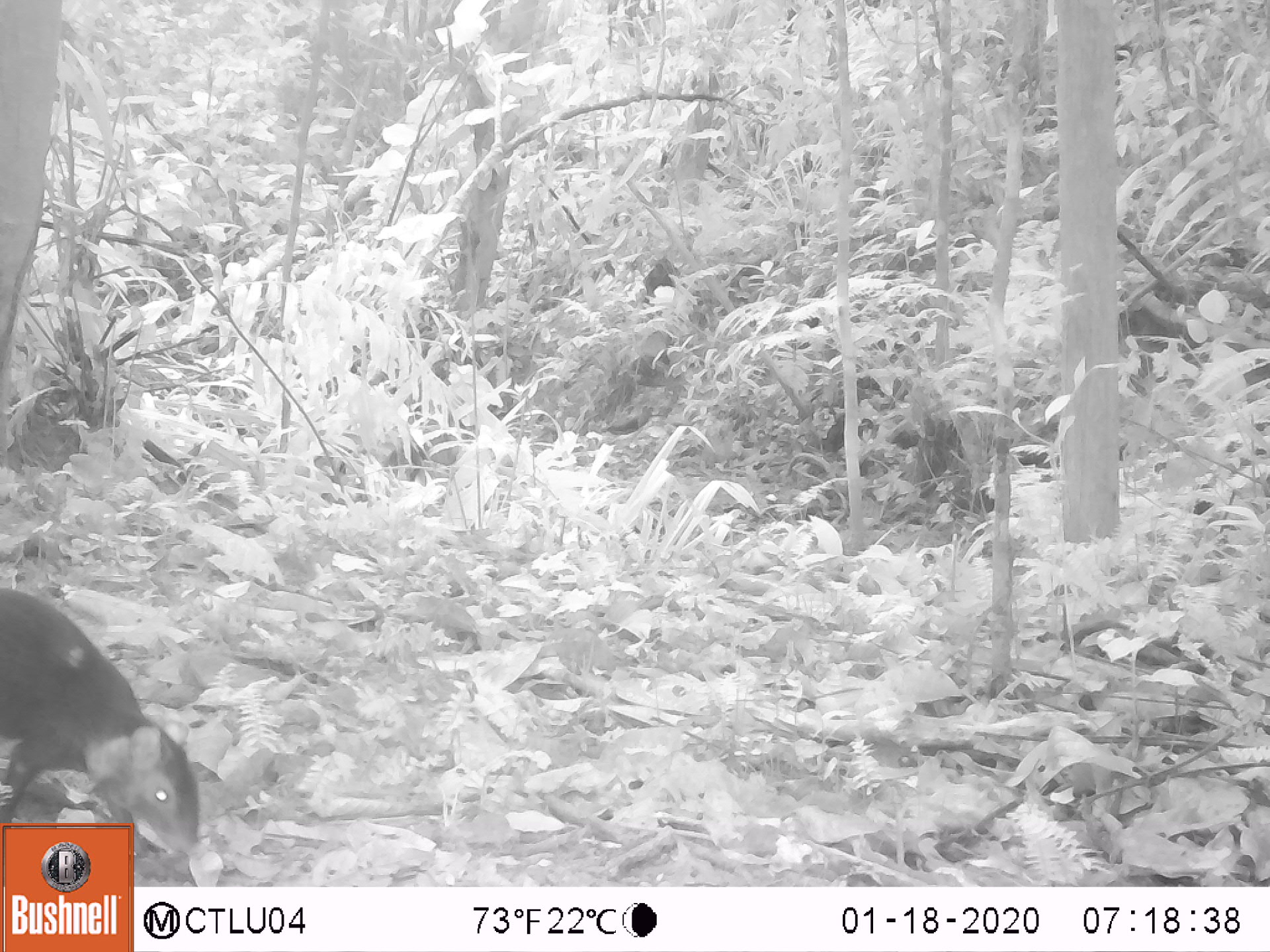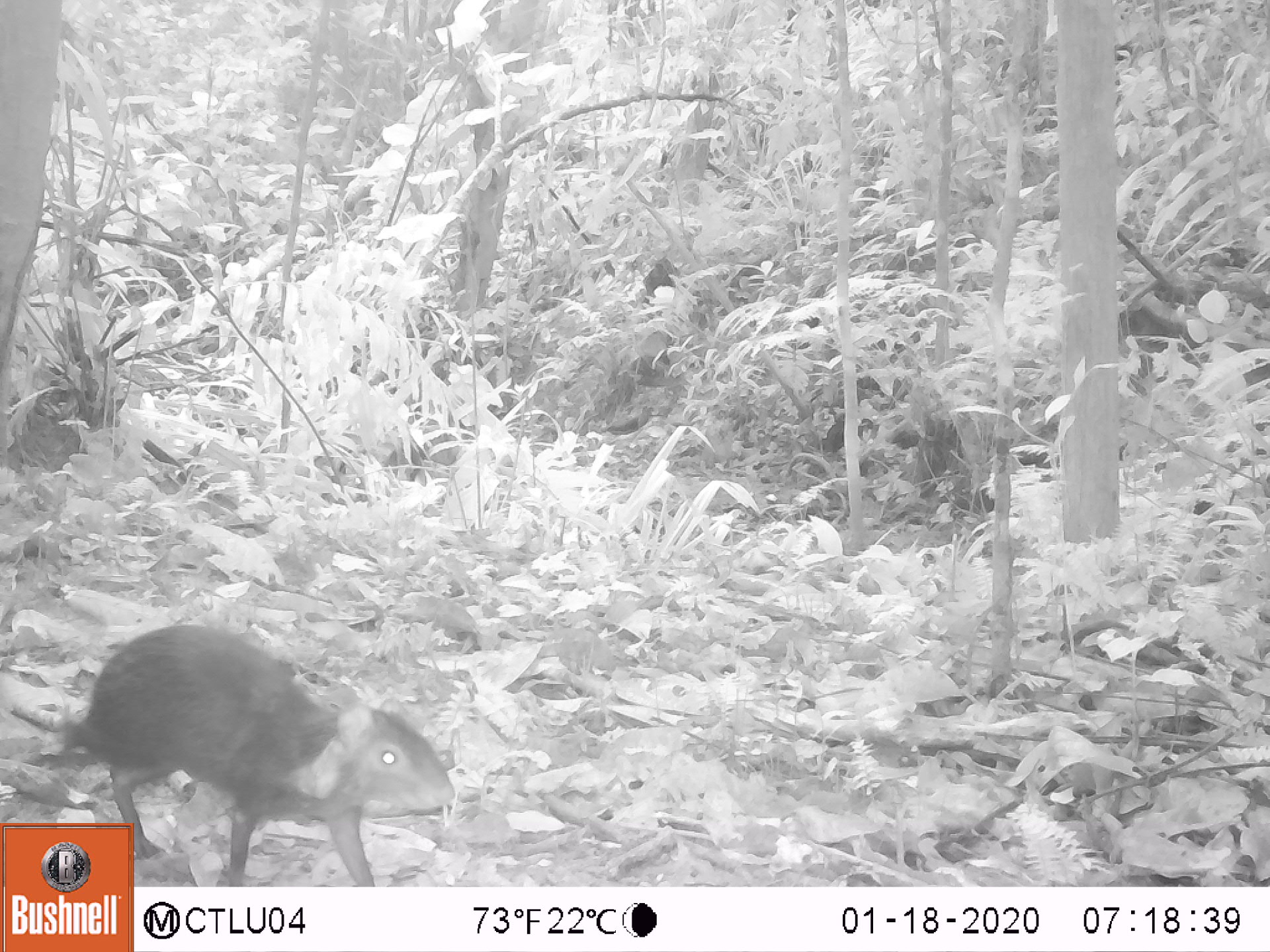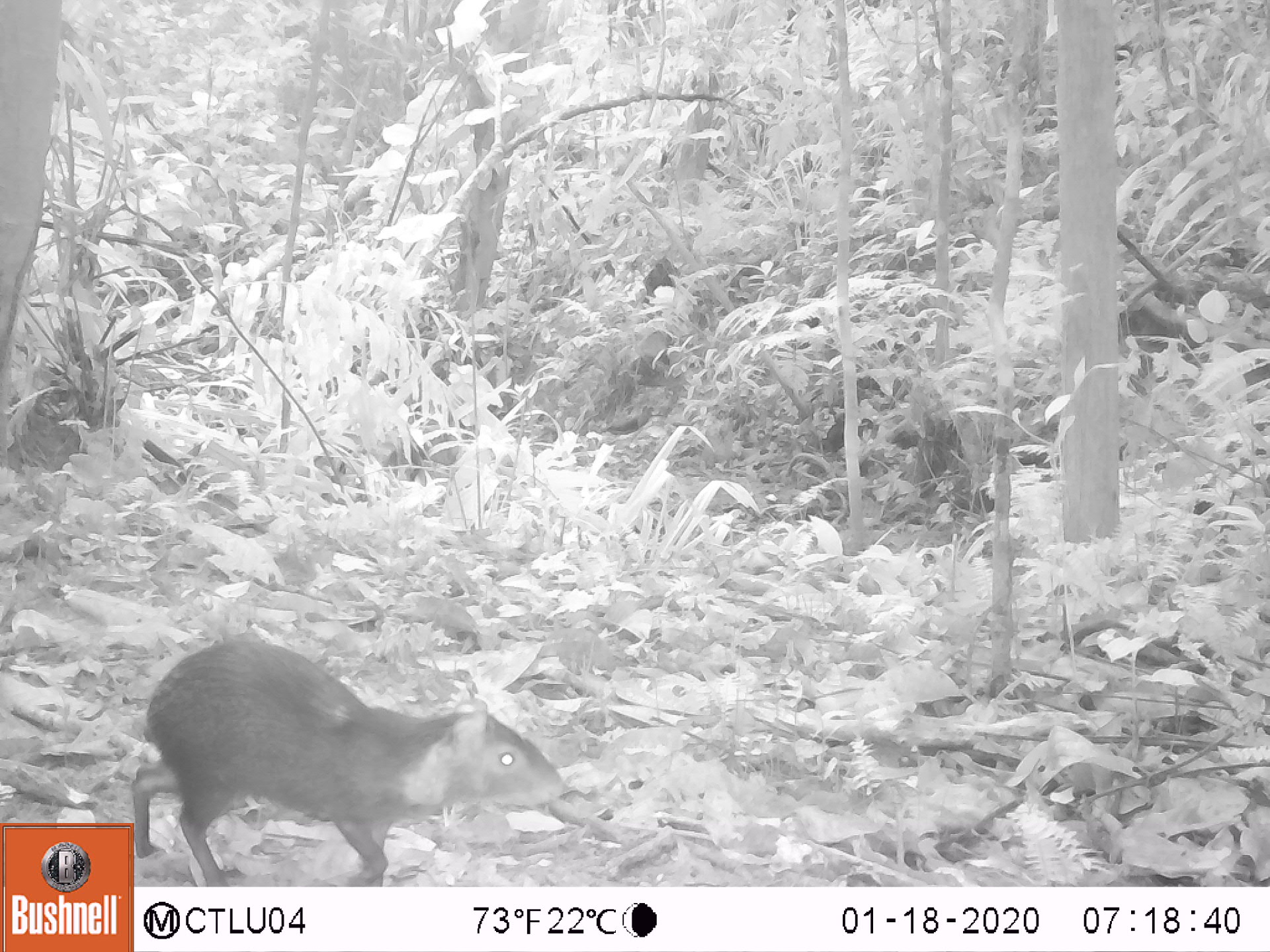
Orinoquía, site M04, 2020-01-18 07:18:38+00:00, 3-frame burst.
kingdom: Animalia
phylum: Chordata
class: Mammalia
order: Rodentia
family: Dasyproctidae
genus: Dasyprocta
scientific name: Dasyprocta fuliginosa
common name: black agouti